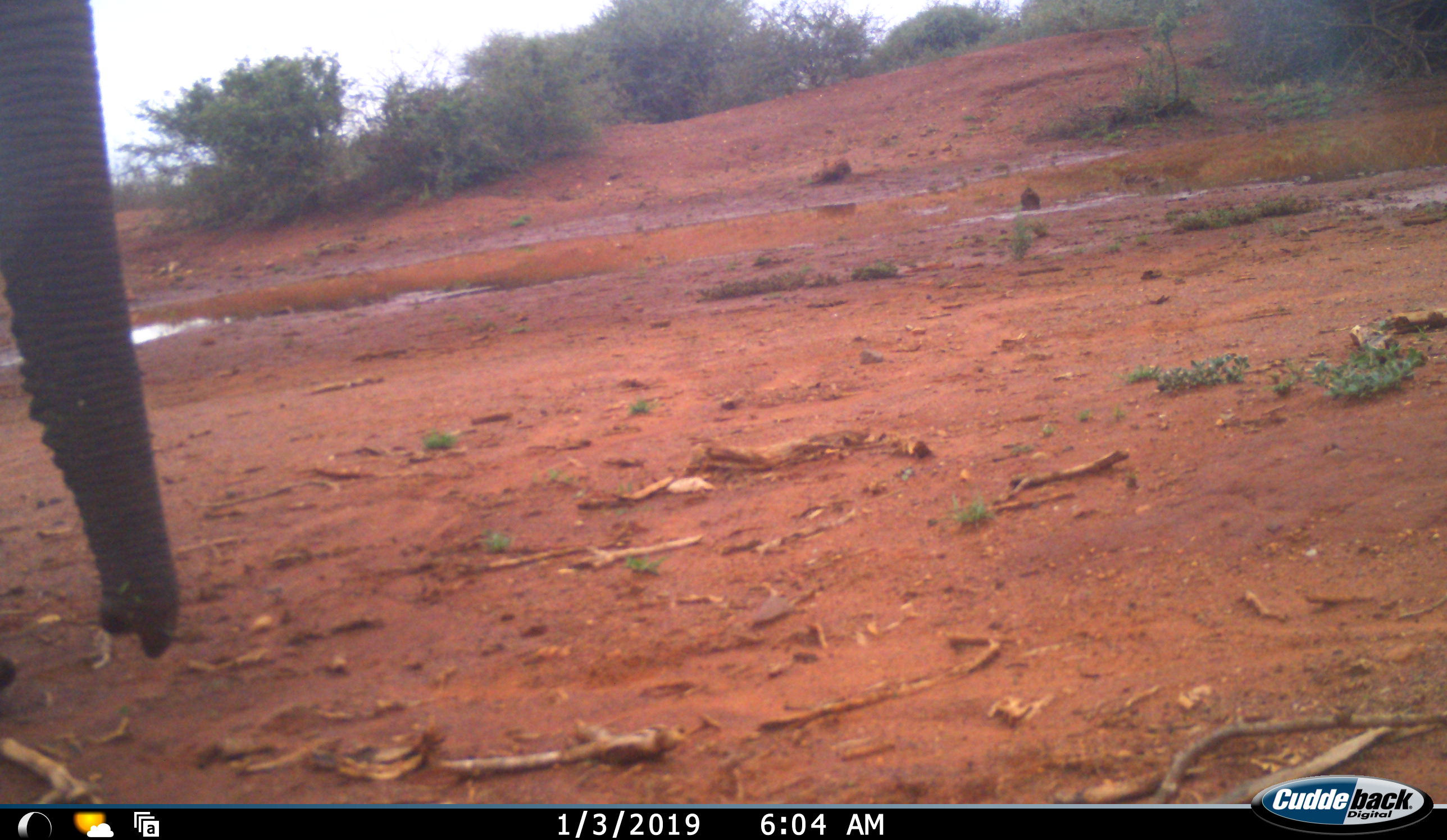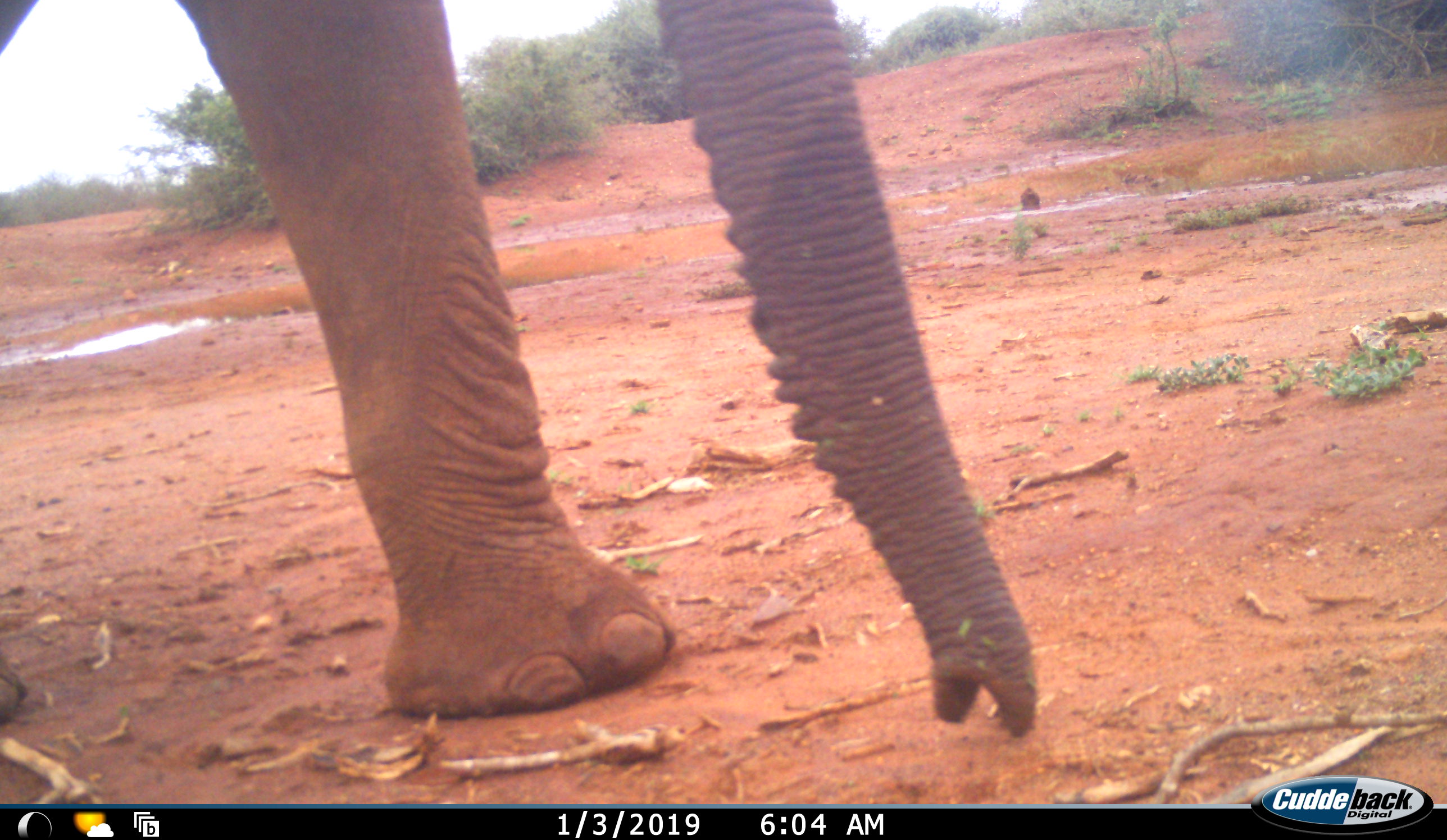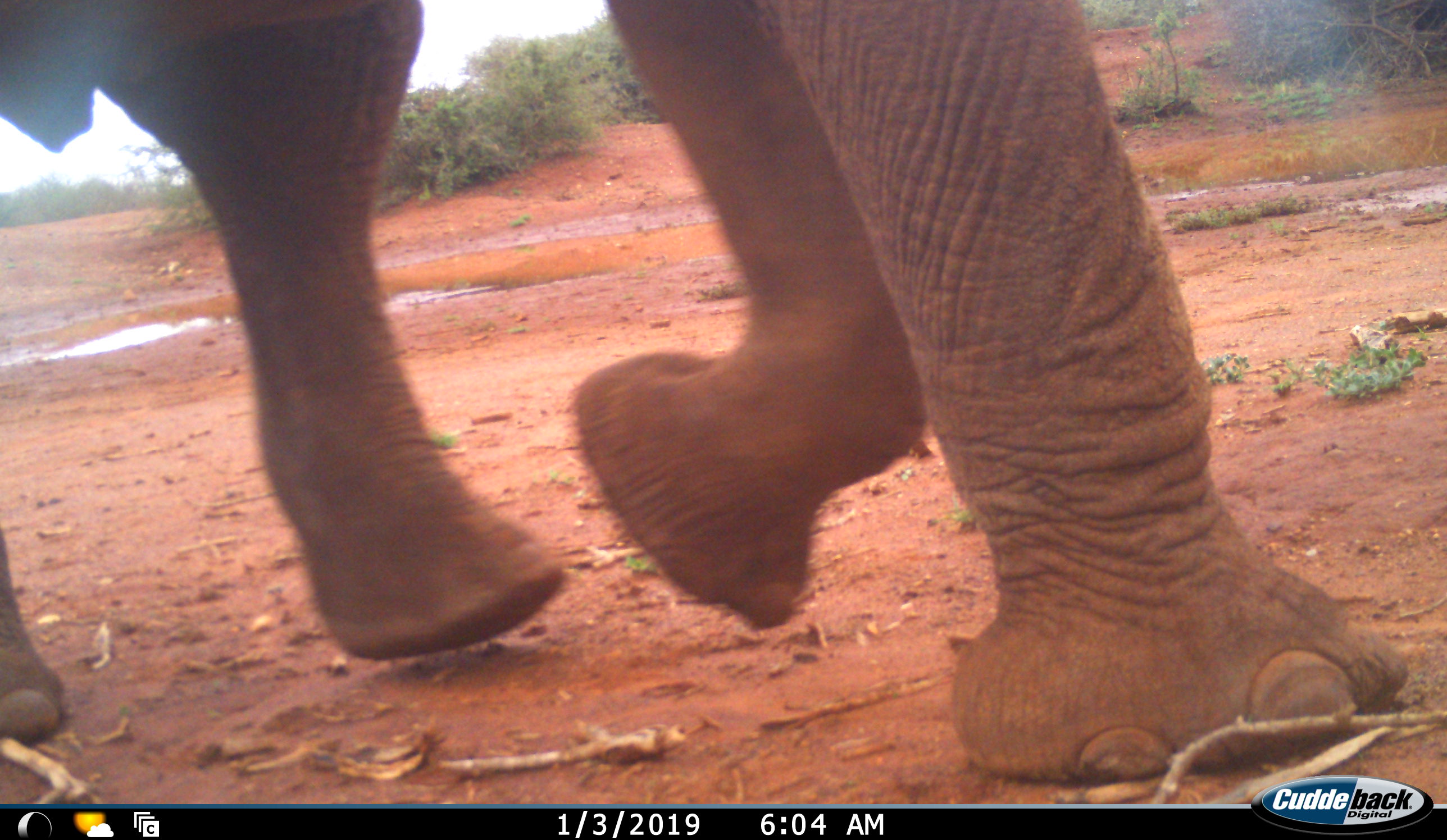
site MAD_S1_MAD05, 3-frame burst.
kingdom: Animalia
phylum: Chordata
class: Mammalia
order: Proboscidea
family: Elephantidae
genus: Loxodonta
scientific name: Loxodonta africana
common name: african bush elephant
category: elephant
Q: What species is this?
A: Elephant (african bush elephant) (Loxodonta africana).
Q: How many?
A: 1.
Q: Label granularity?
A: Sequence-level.